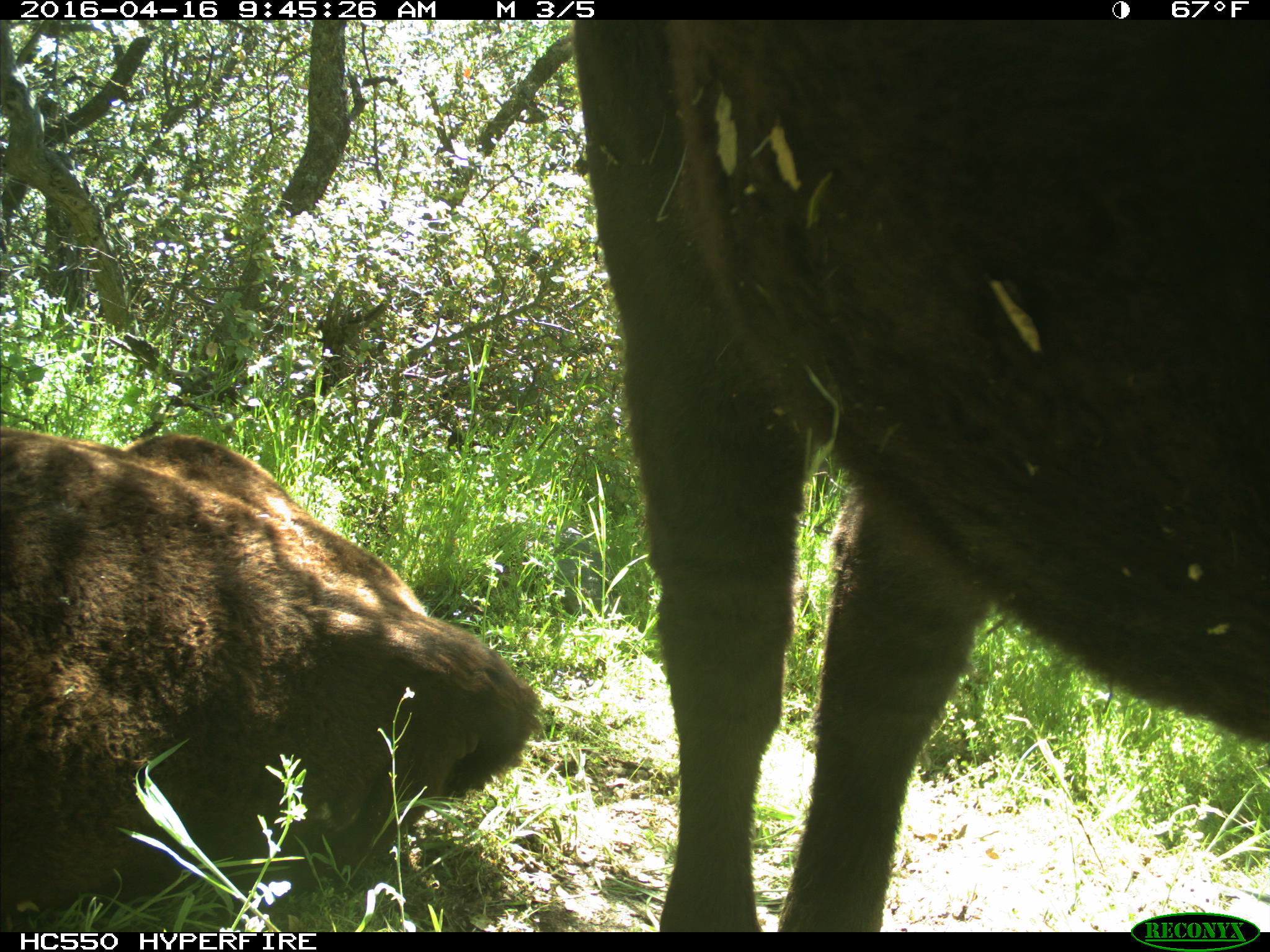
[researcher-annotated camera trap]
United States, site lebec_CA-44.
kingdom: Animalia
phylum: Chordata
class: Mammalia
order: Artiodactyla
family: Bovidae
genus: Bos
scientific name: Bos taurus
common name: domestic cow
Bos taurus (domestic cow).